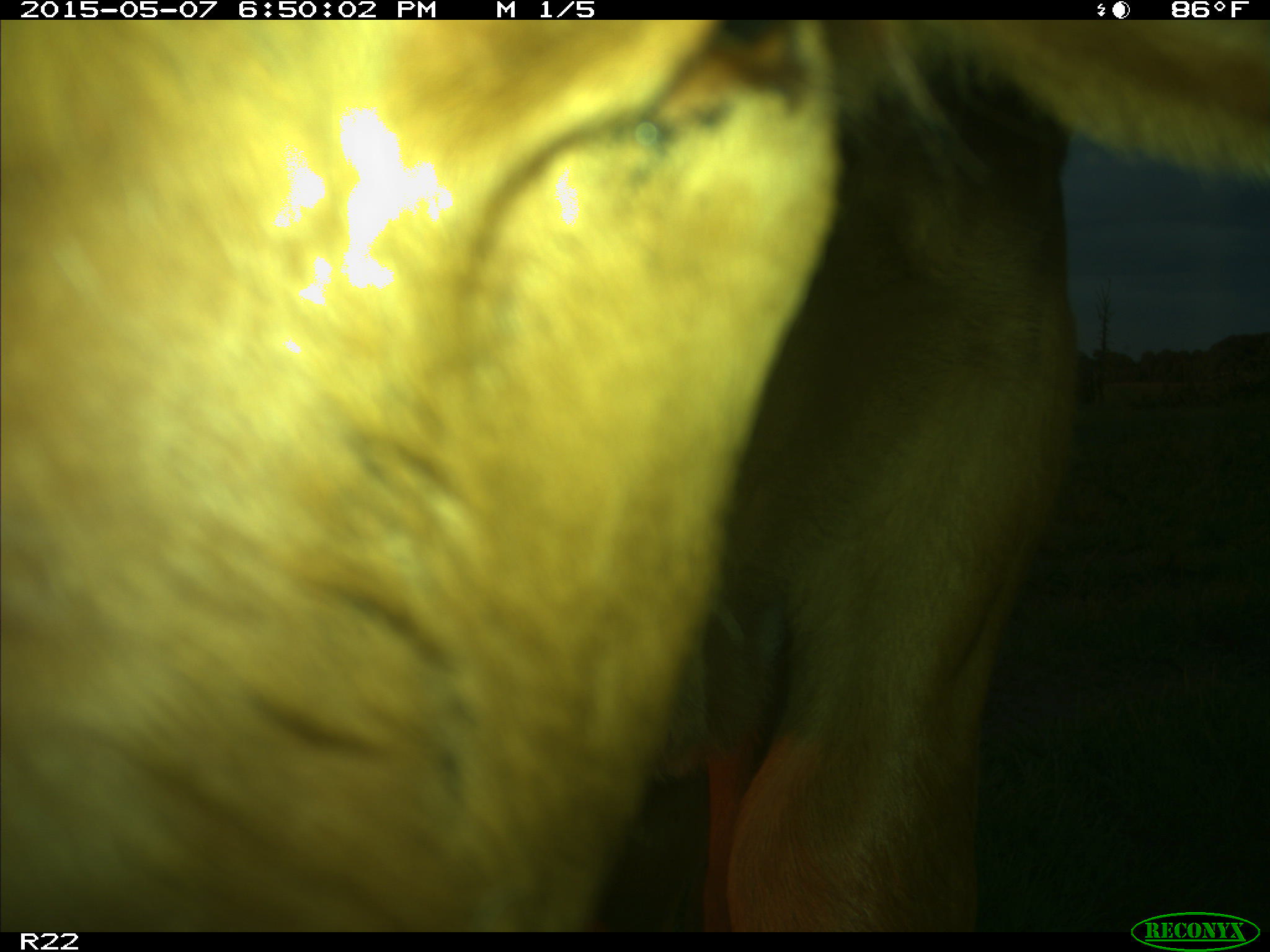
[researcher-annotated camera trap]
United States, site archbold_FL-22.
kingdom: Animalia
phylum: Chordata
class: Mammalia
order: Artiodactyla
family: Bovidae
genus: Bos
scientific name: Bos taurus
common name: domestic cow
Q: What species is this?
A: Bos taurus (domestic cow).